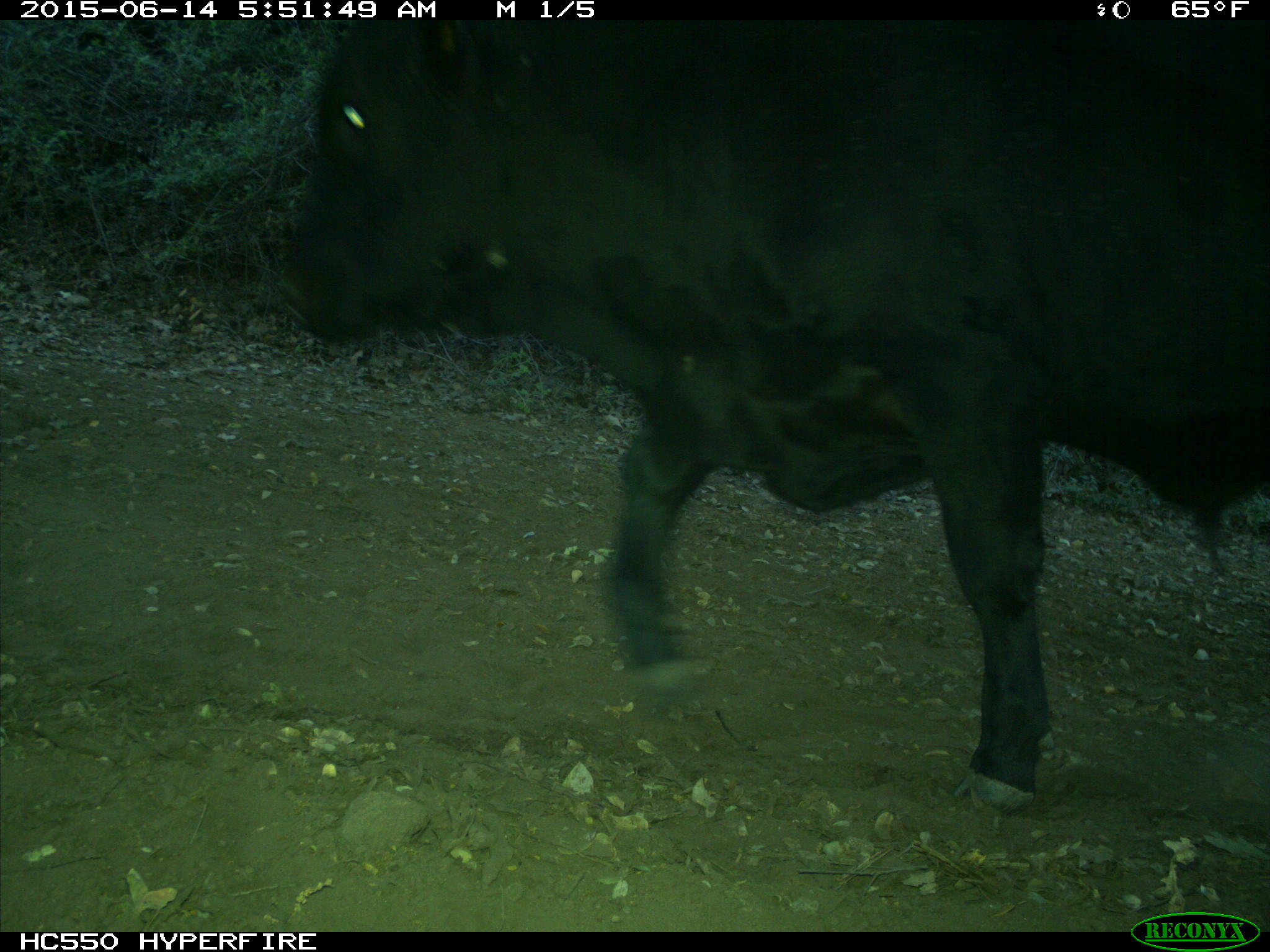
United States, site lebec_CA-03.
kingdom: Animalia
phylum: Chordata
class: Mammalia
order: Artiodactyla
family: Bovidae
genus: Bos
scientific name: Bos taurus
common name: domestic cow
Bos taurus (domestic cow).